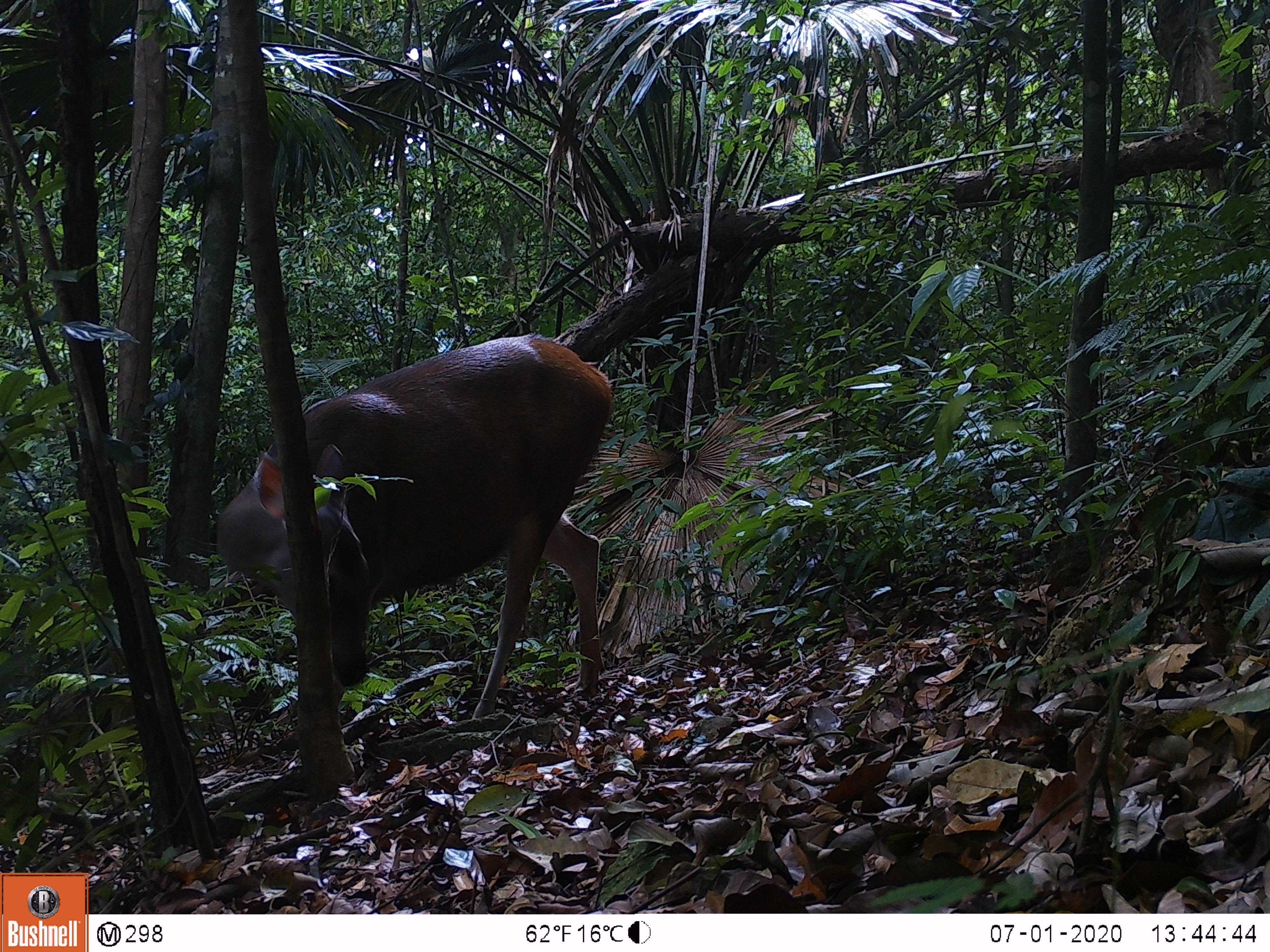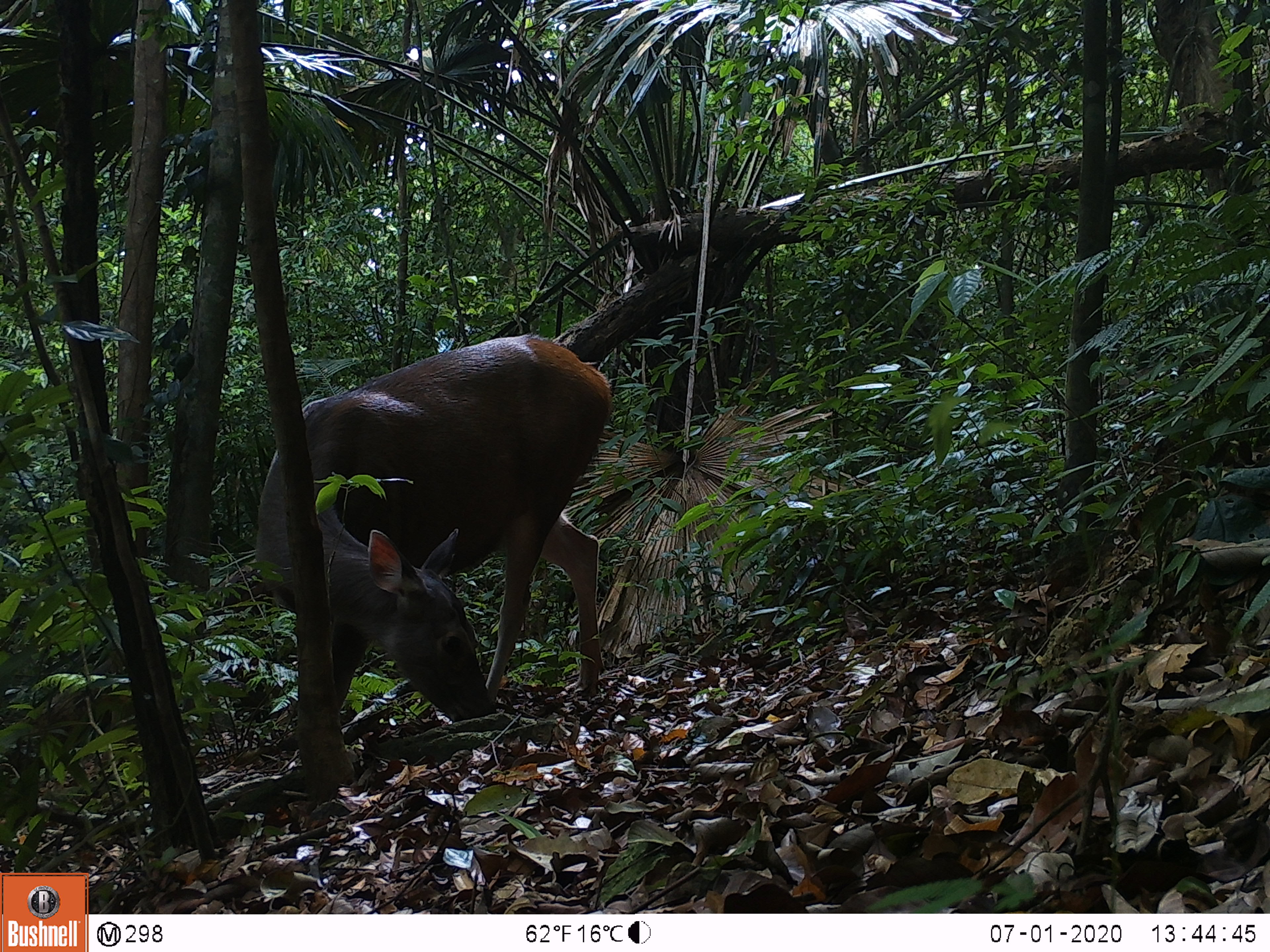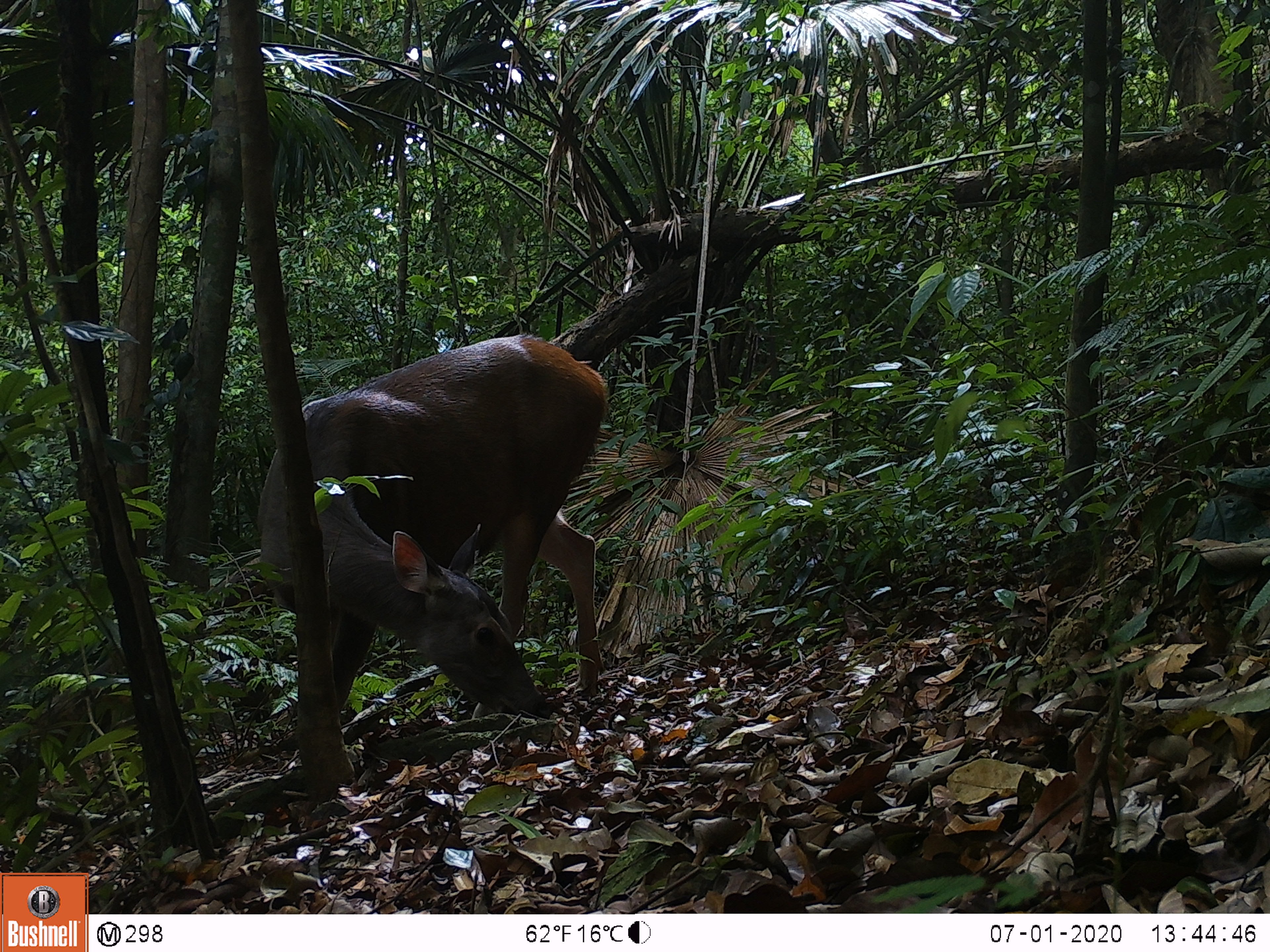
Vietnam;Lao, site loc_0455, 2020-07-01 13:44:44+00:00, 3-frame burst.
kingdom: Animalia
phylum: Chordata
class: Mammalia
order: Artiodactyla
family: Cervidae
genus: Rusa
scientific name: Rusa unicolor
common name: sambar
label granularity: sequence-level